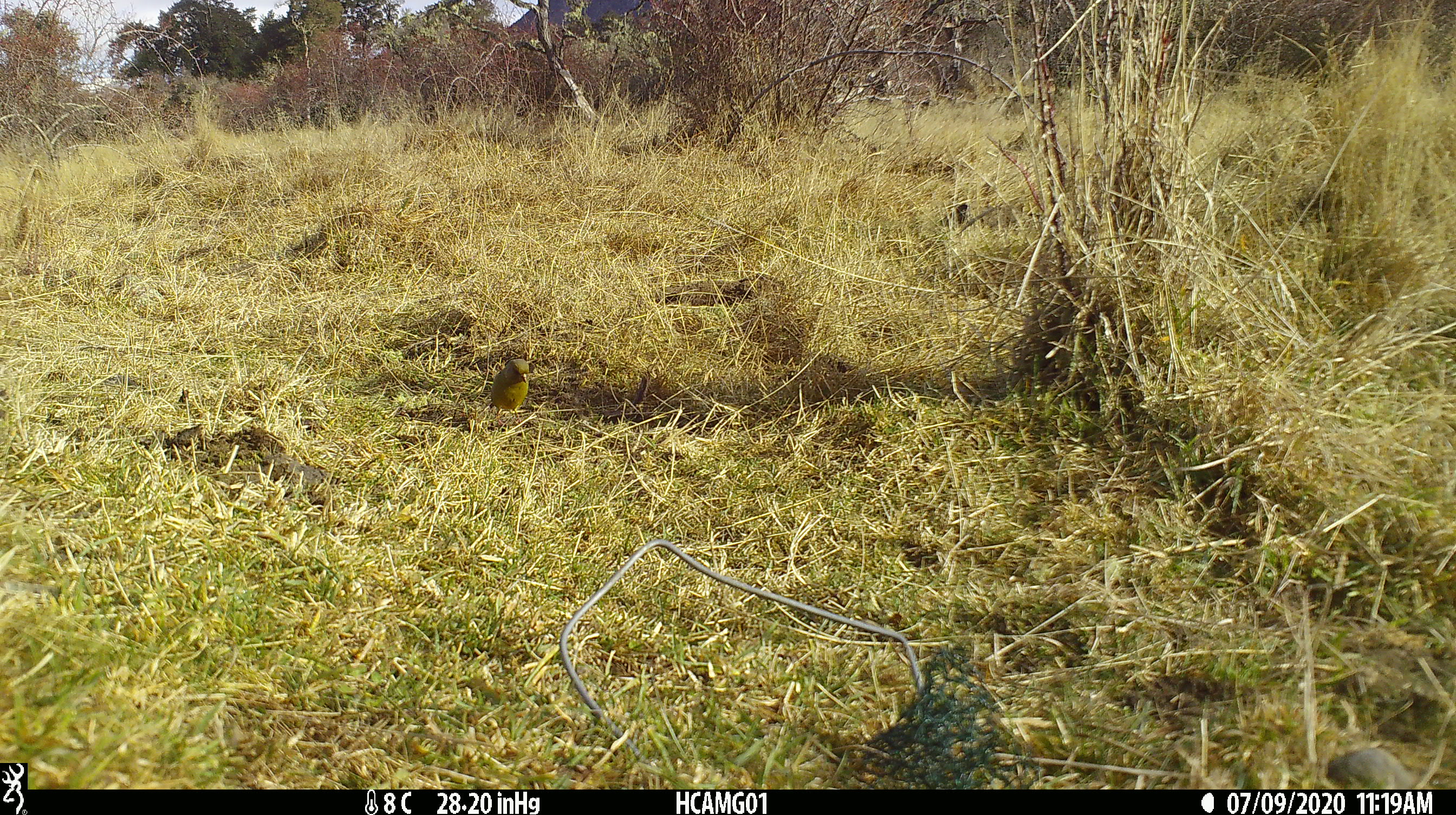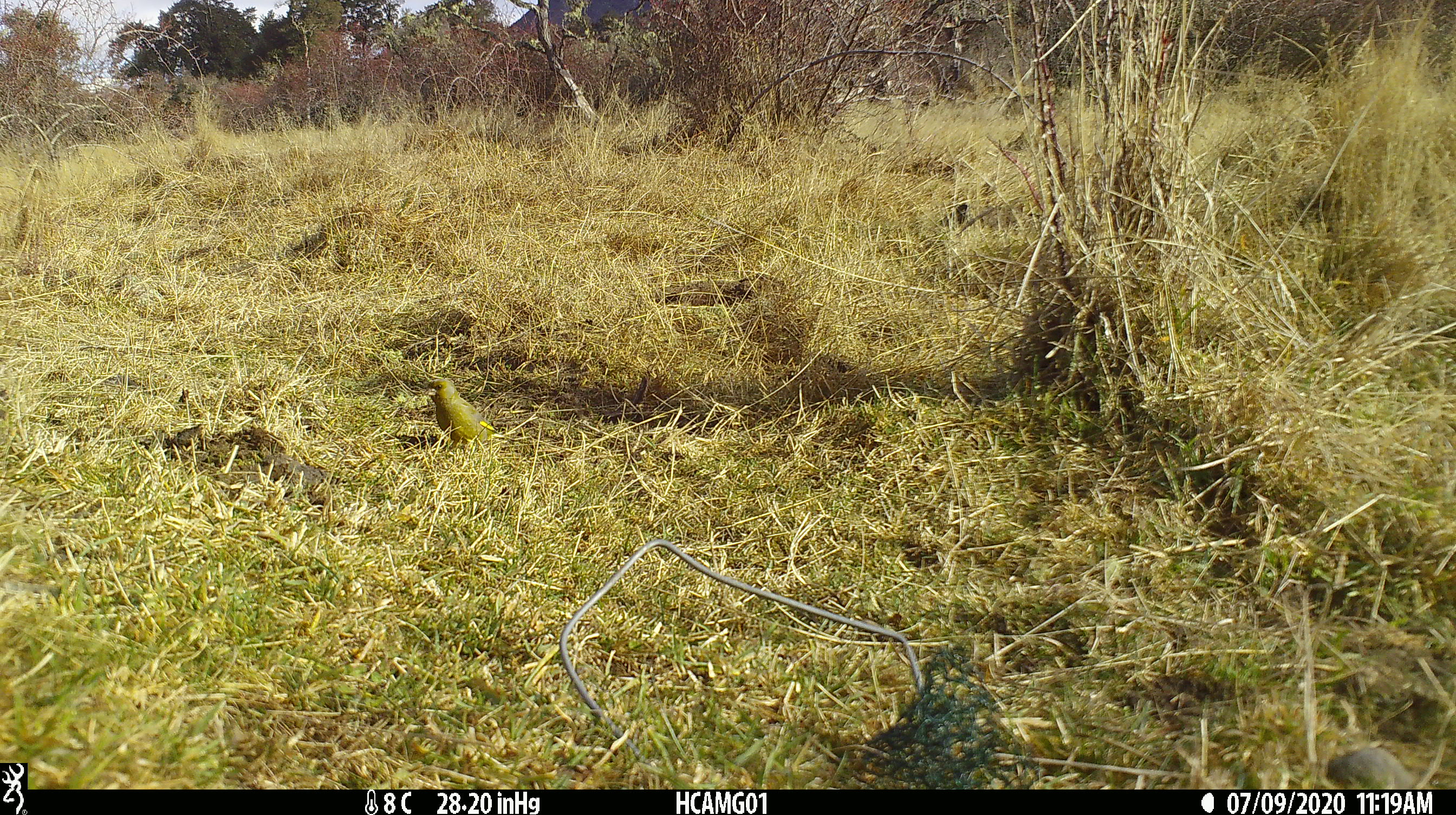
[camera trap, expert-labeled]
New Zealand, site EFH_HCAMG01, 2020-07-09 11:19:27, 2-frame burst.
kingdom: Animalia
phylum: Chordata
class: Aves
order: Passeriformes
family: Fringillidae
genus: Chloris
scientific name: Chloris chloris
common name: greenfinch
Greenfinch (Chloris chloris).